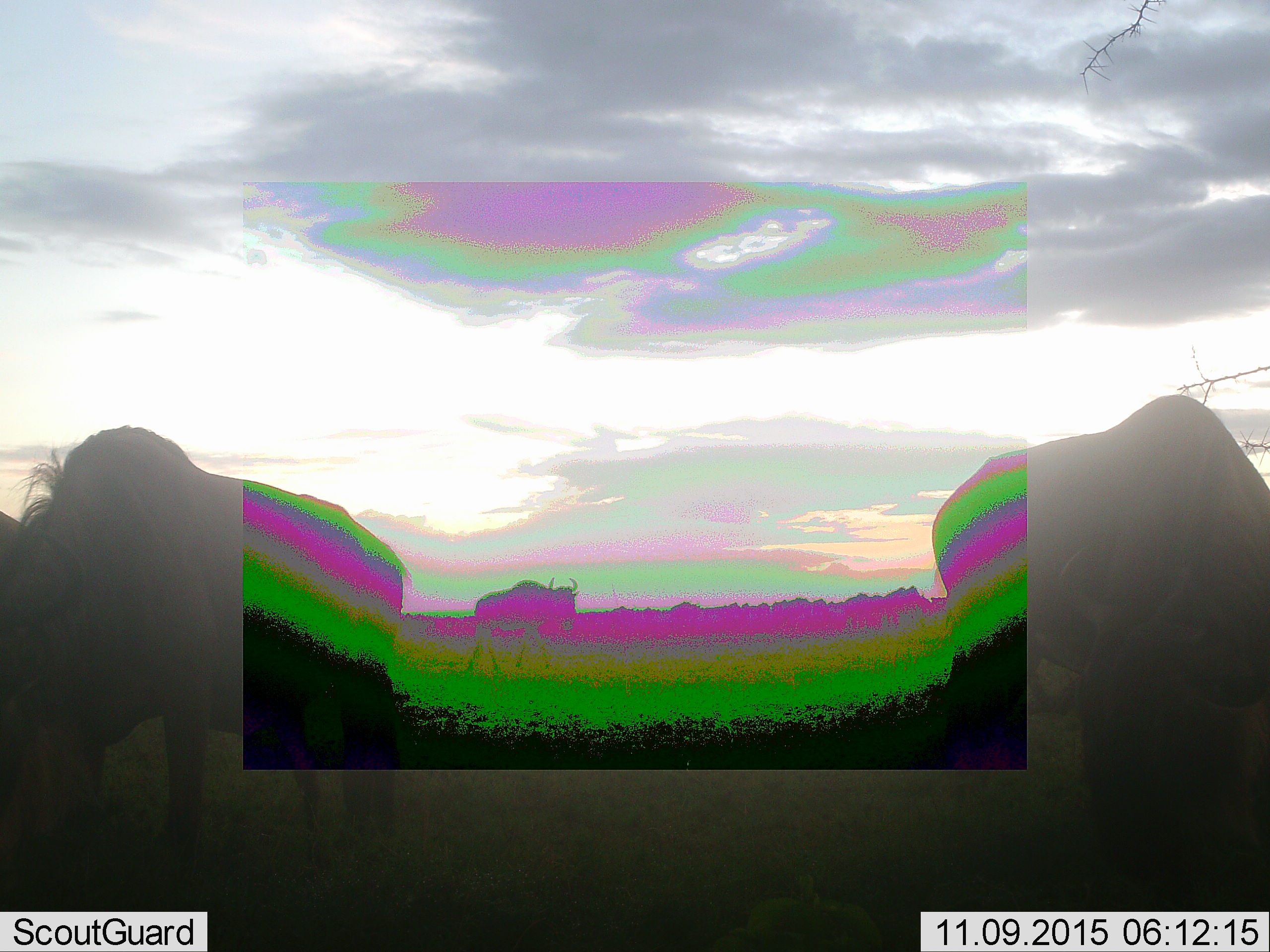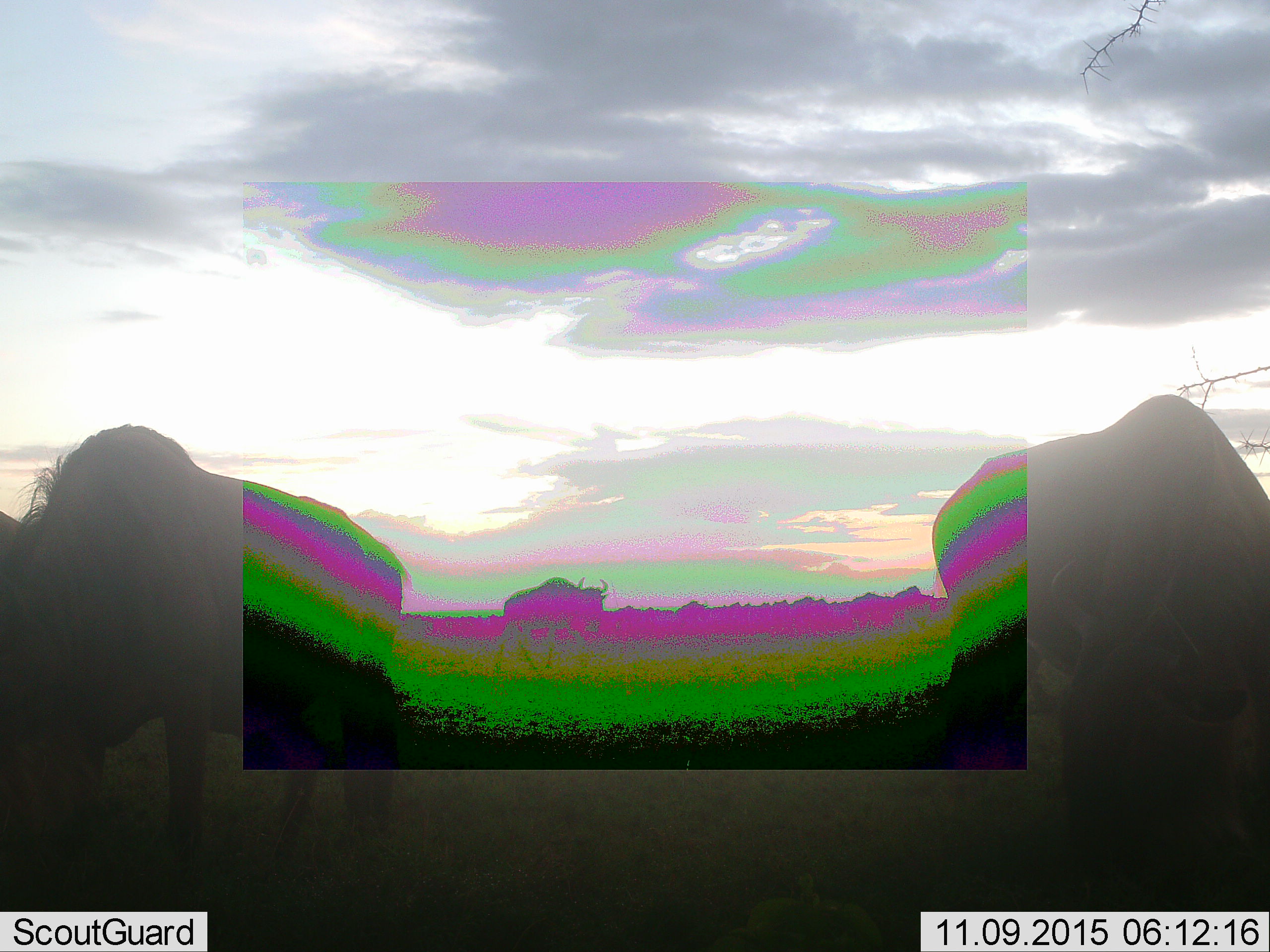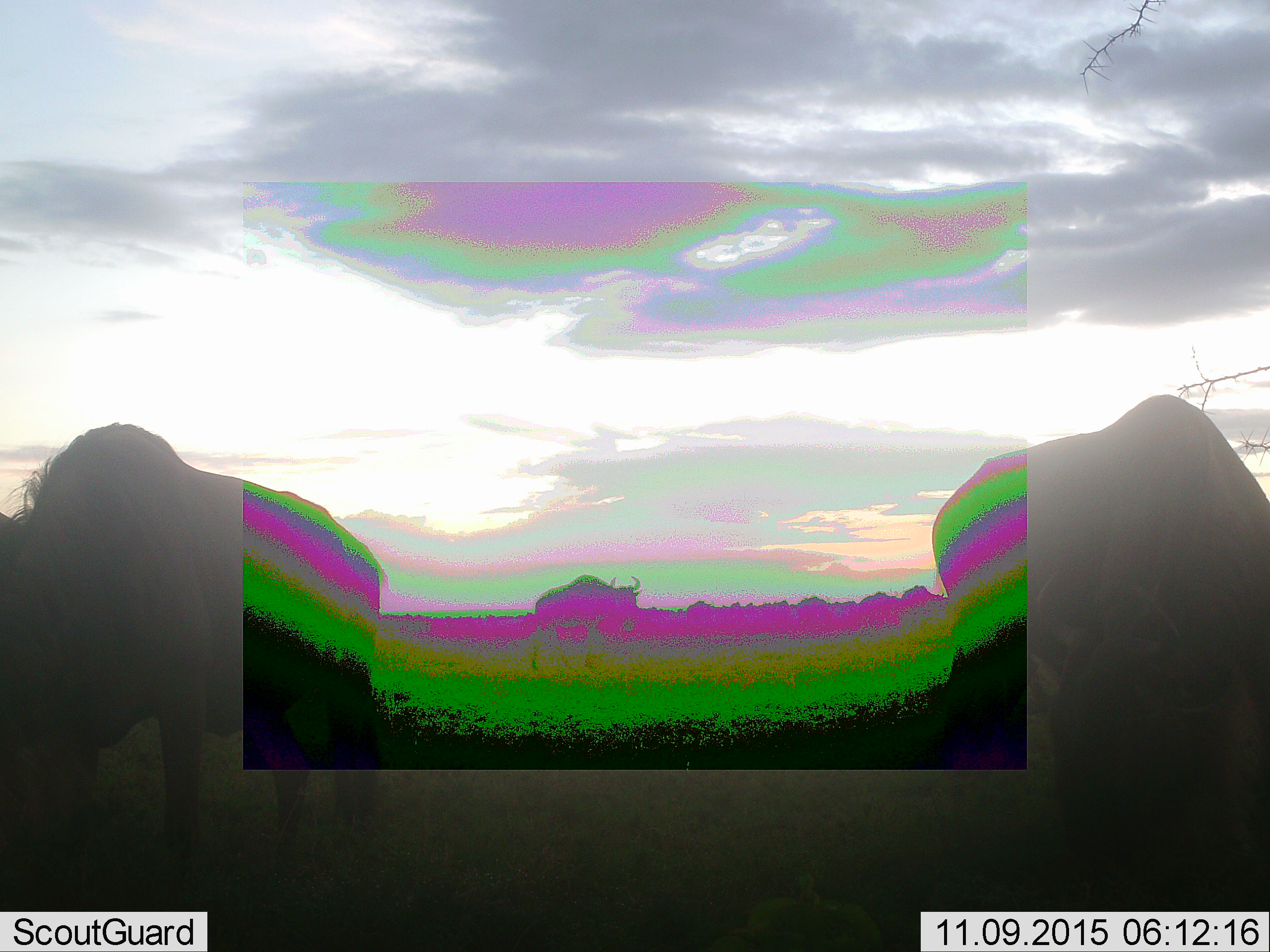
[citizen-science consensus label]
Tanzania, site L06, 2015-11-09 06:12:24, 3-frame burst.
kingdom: Animalia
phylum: Chordata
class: Mammalia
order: Artiodactyla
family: Bovidae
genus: Connochaetes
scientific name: Connochaetes taurinus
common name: blue wildebeest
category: wildebeest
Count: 5.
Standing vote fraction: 71%.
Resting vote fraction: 0%.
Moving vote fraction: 100%.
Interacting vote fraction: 0%.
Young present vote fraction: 0%.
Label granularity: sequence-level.